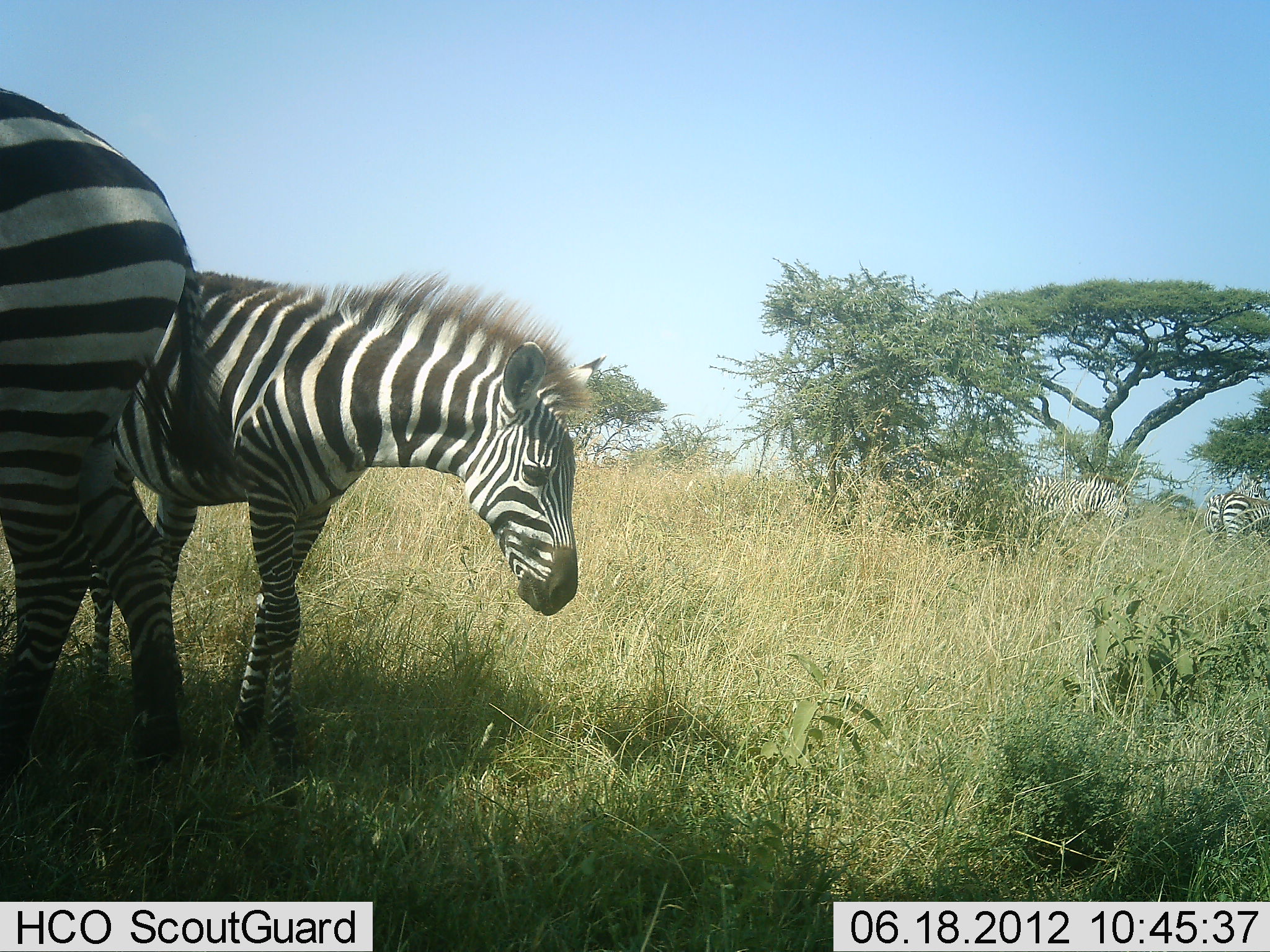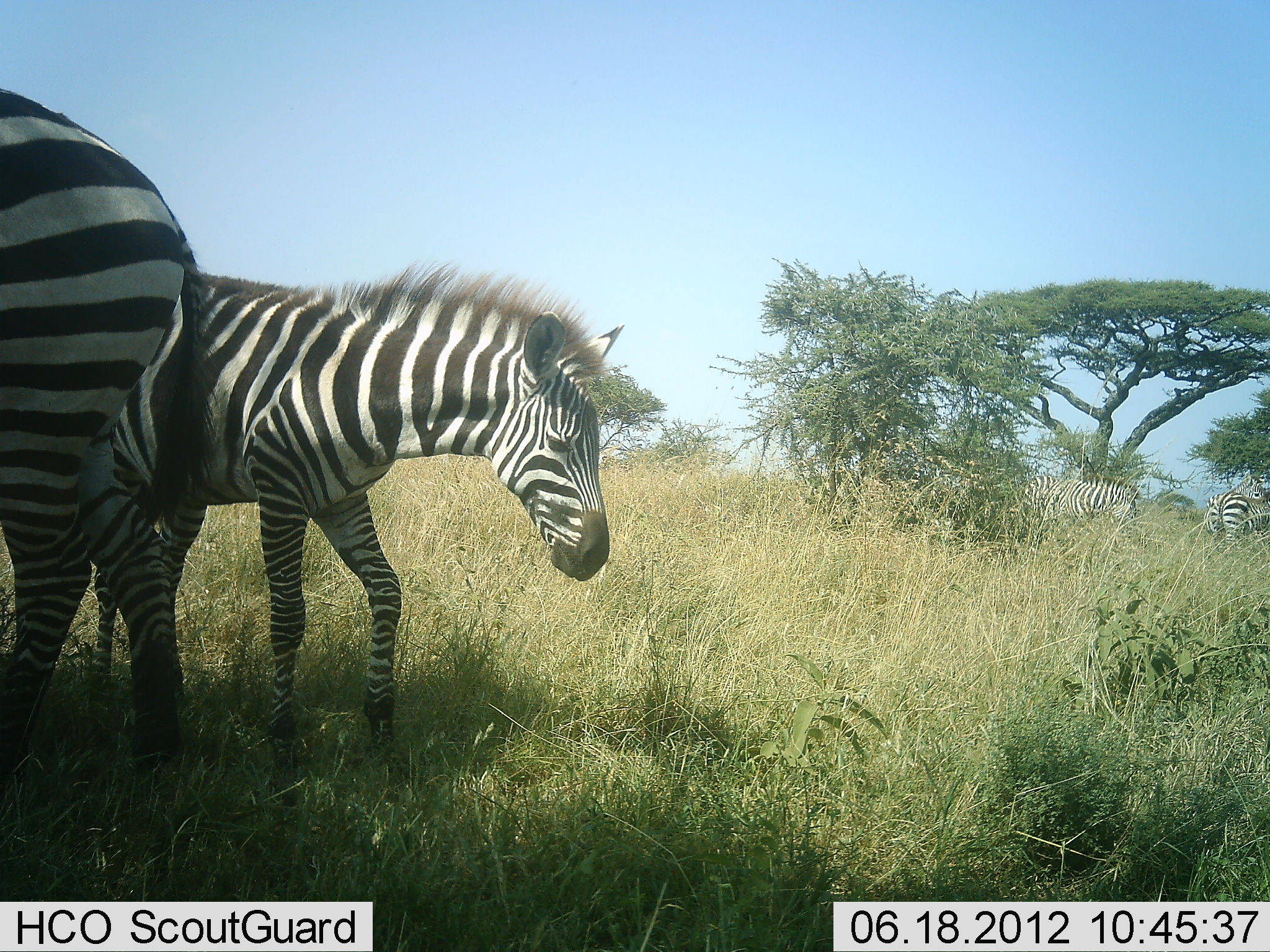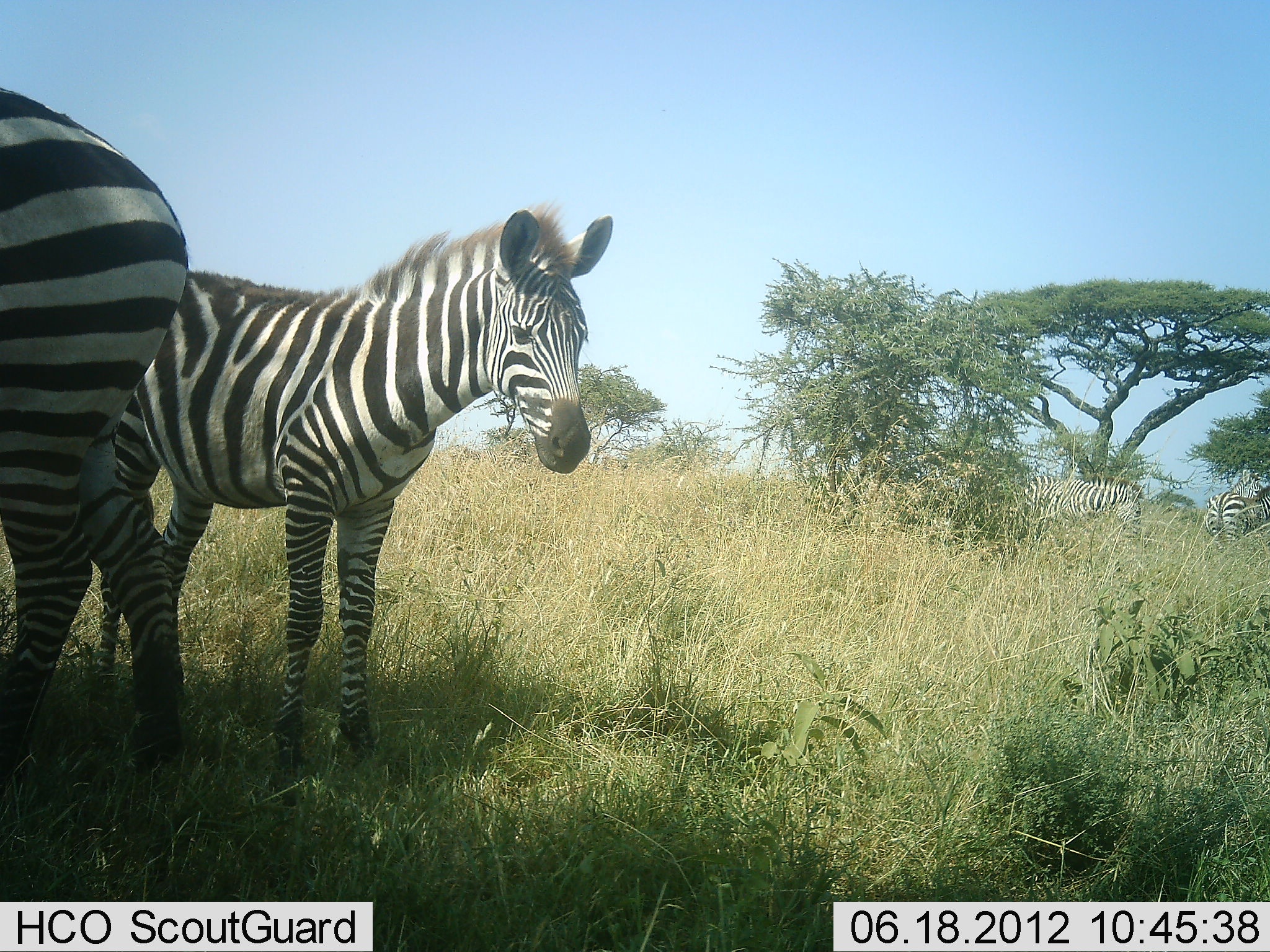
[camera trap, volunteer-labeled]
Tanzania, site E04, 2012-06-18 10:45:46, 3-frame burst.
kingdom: Animalia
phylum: Chordata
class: Mammalia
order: Perissodactyla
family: Equidae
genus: Equus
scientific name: Equus quagga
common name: plains zebra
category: zebra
Zebra (plains zebra) (Equus quagga), count 4. Behavior (volunteer vote fractions): standing 80%, resting 0%, moving 10%, interacting 0%. Young present (vote fraction): 10%. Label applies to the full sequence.